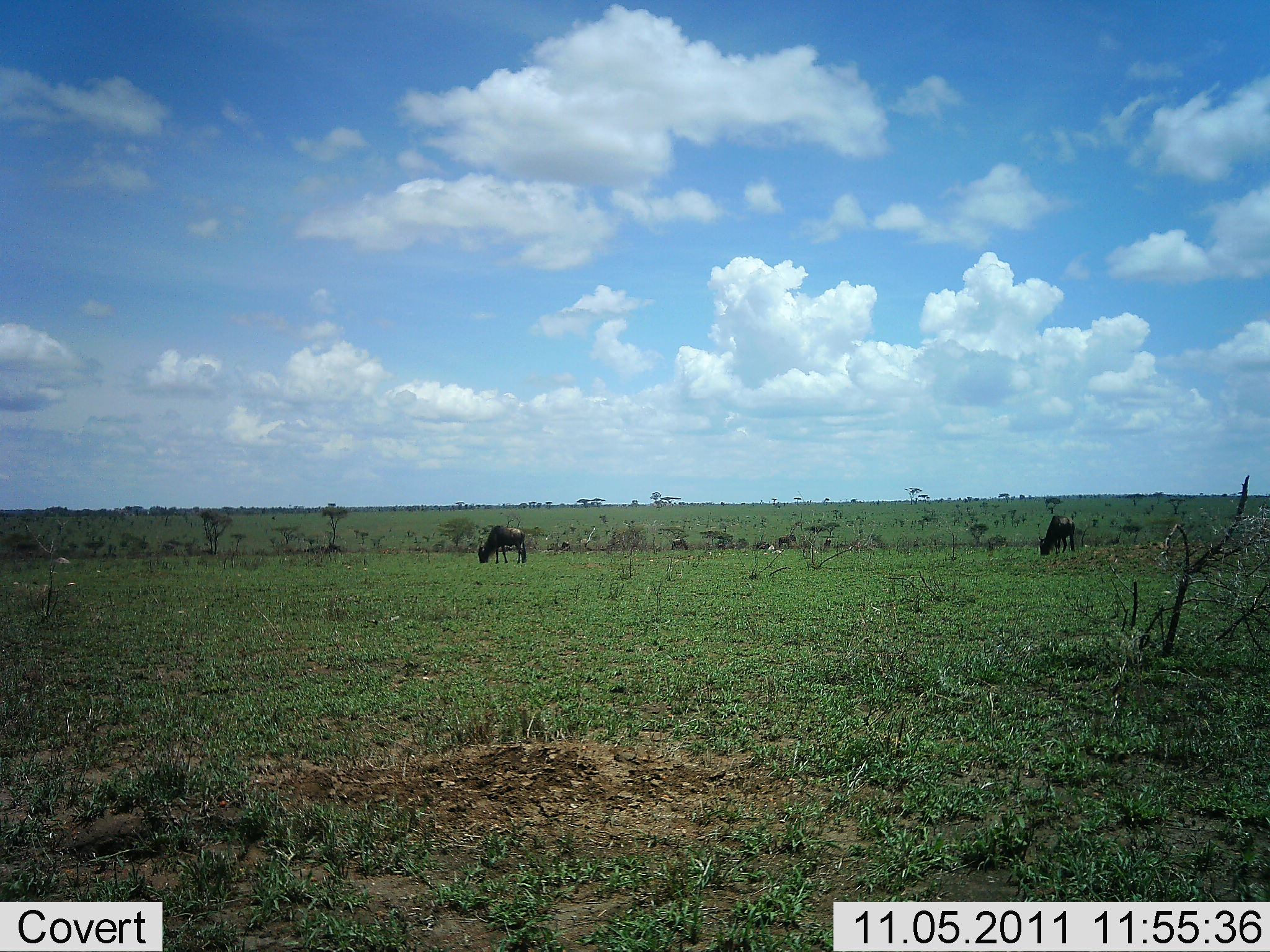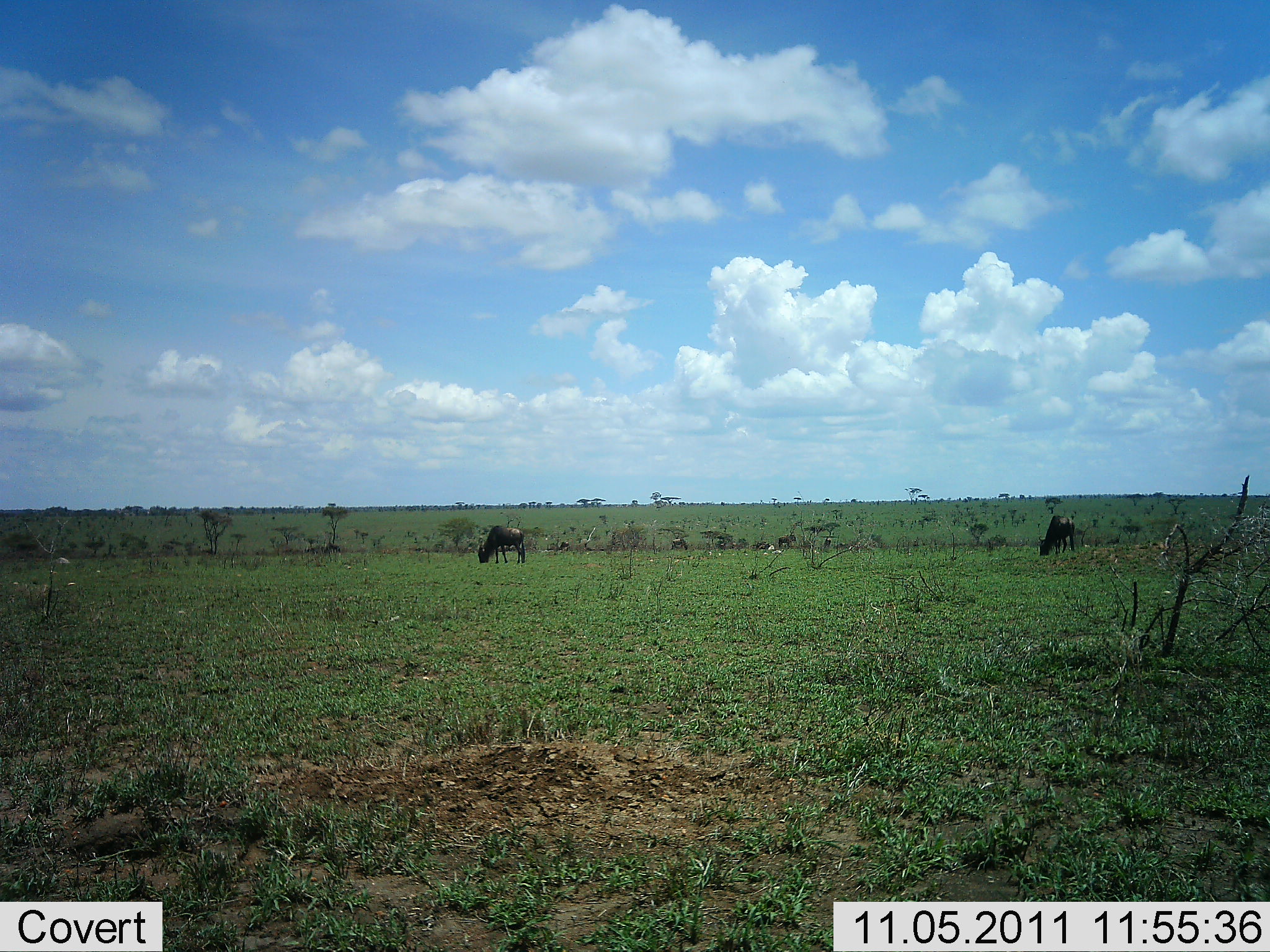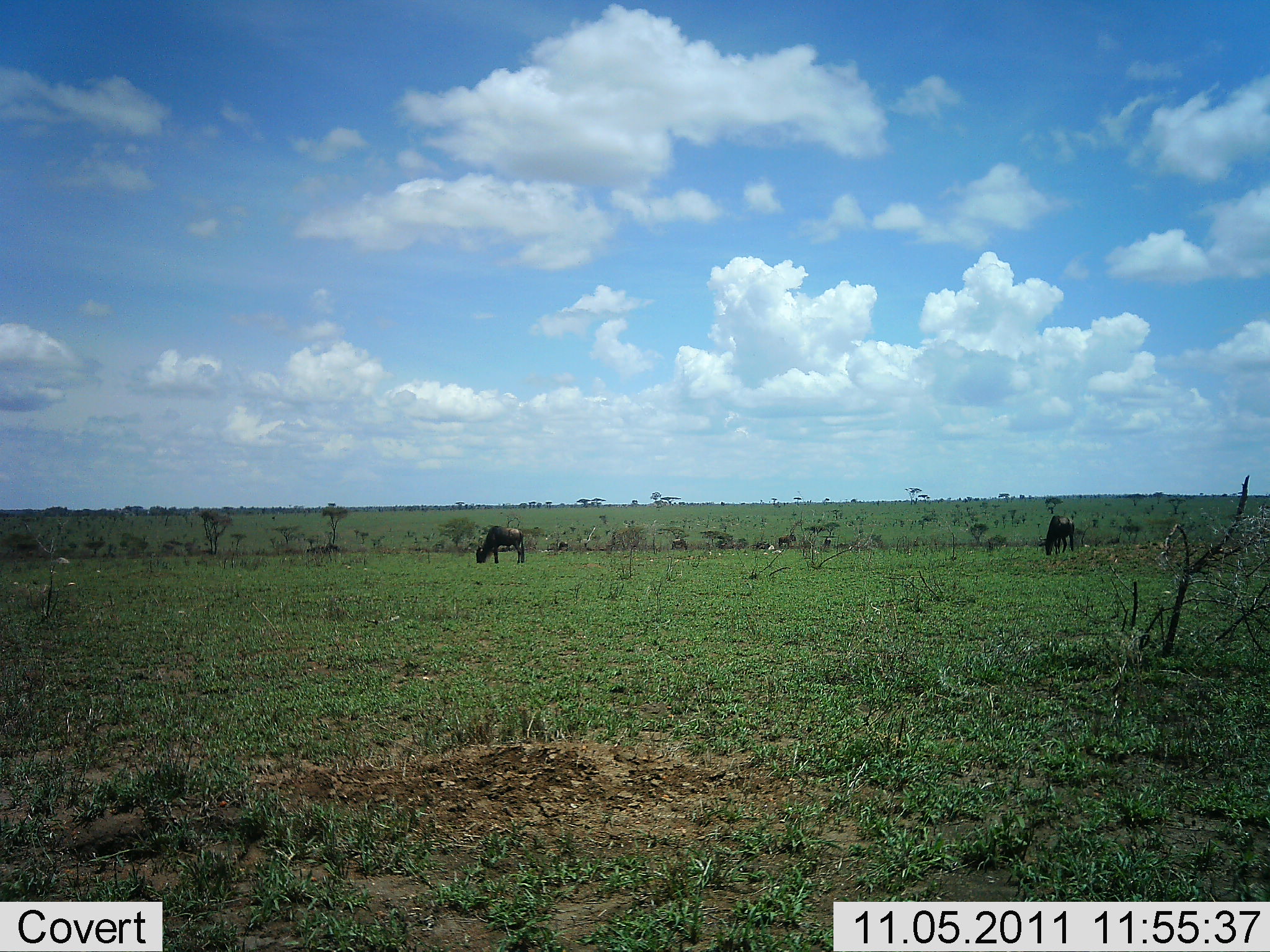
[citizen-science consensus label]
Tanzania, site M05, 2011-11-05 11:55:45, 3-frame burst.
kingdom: Animalia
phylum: Chordata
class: Mammalia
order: Artiodactyla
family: Bovidae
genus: Connochaetes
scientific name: Connochaetes taurinus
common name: blue wildebeest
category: wildebeest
Wildebeest (blue wildebeest) (Connochaetes taurinus), count 2. Behavior (volunteer vote fractions): standing 14%, resting 0%, moving 0%, interacting 0%. Young present (vote fraction): 0%. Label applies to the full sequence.